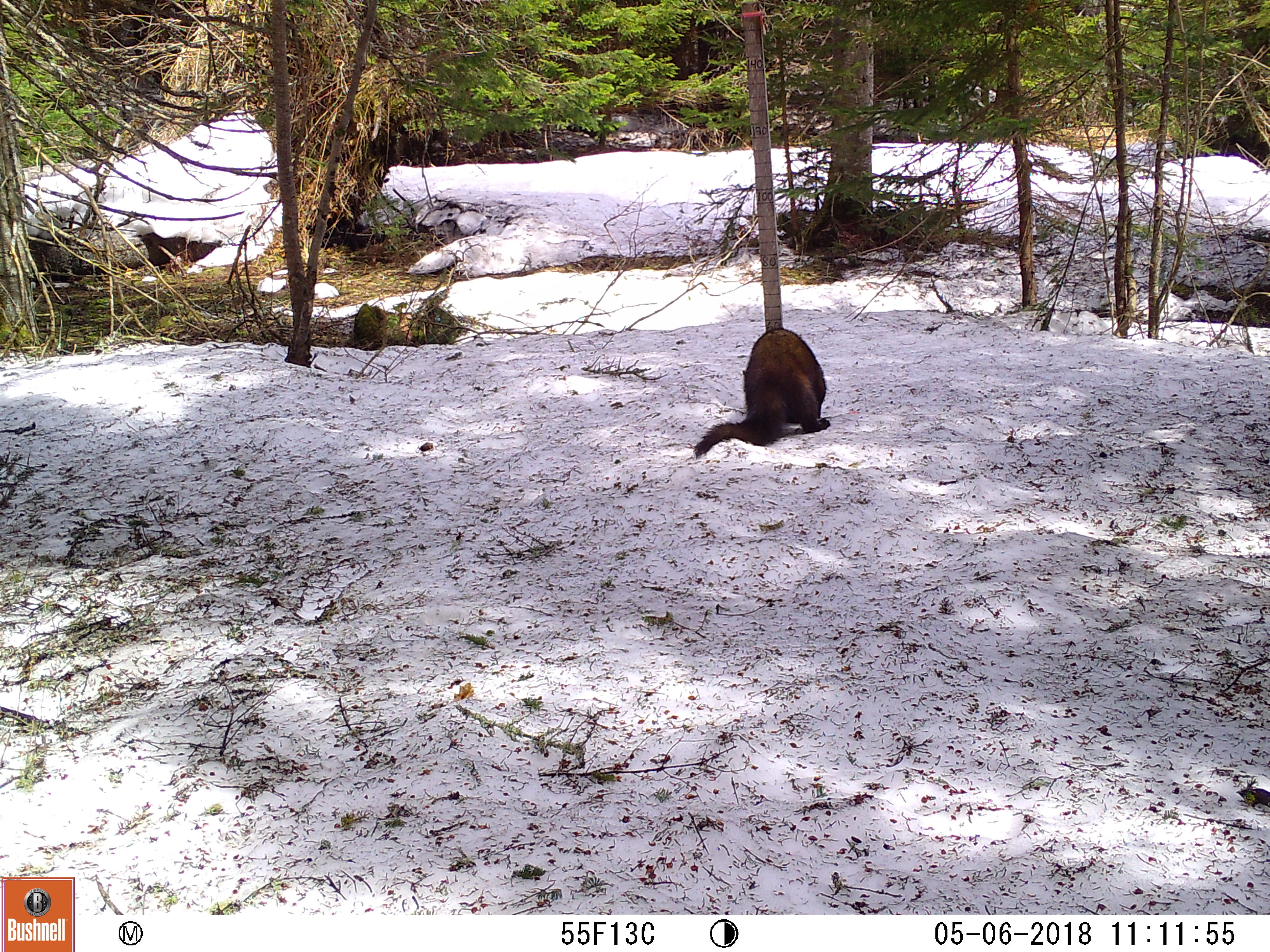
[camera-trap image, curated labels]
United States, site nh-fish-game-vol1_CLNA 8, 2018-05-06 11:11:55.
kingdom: Animalia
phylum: Chordata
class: Mammalia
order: Carnivora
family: Mustelidae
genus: Pekania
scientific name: Pekania pennanti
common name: fisher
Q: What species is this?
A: Fisher (Pekania pennanti).